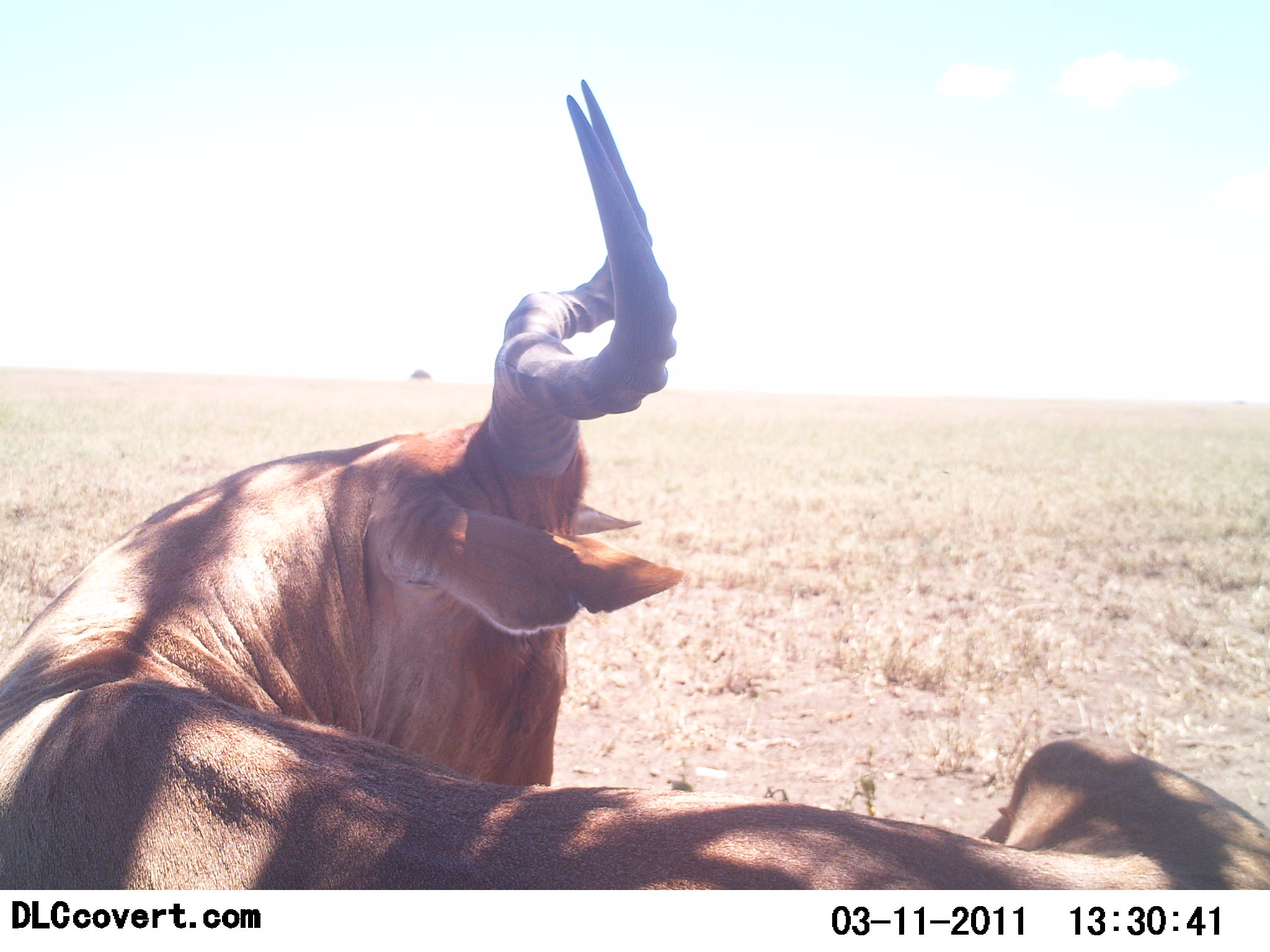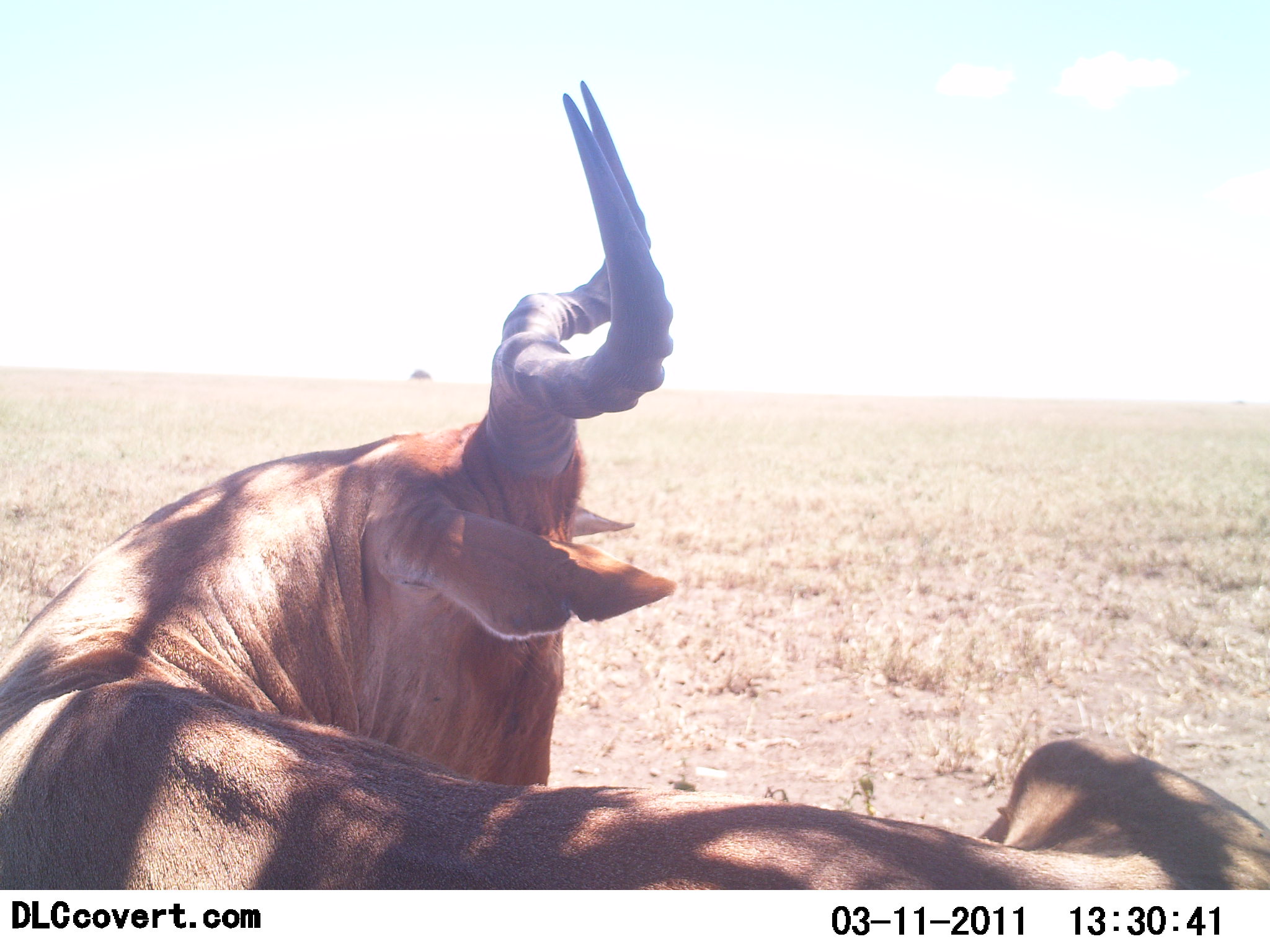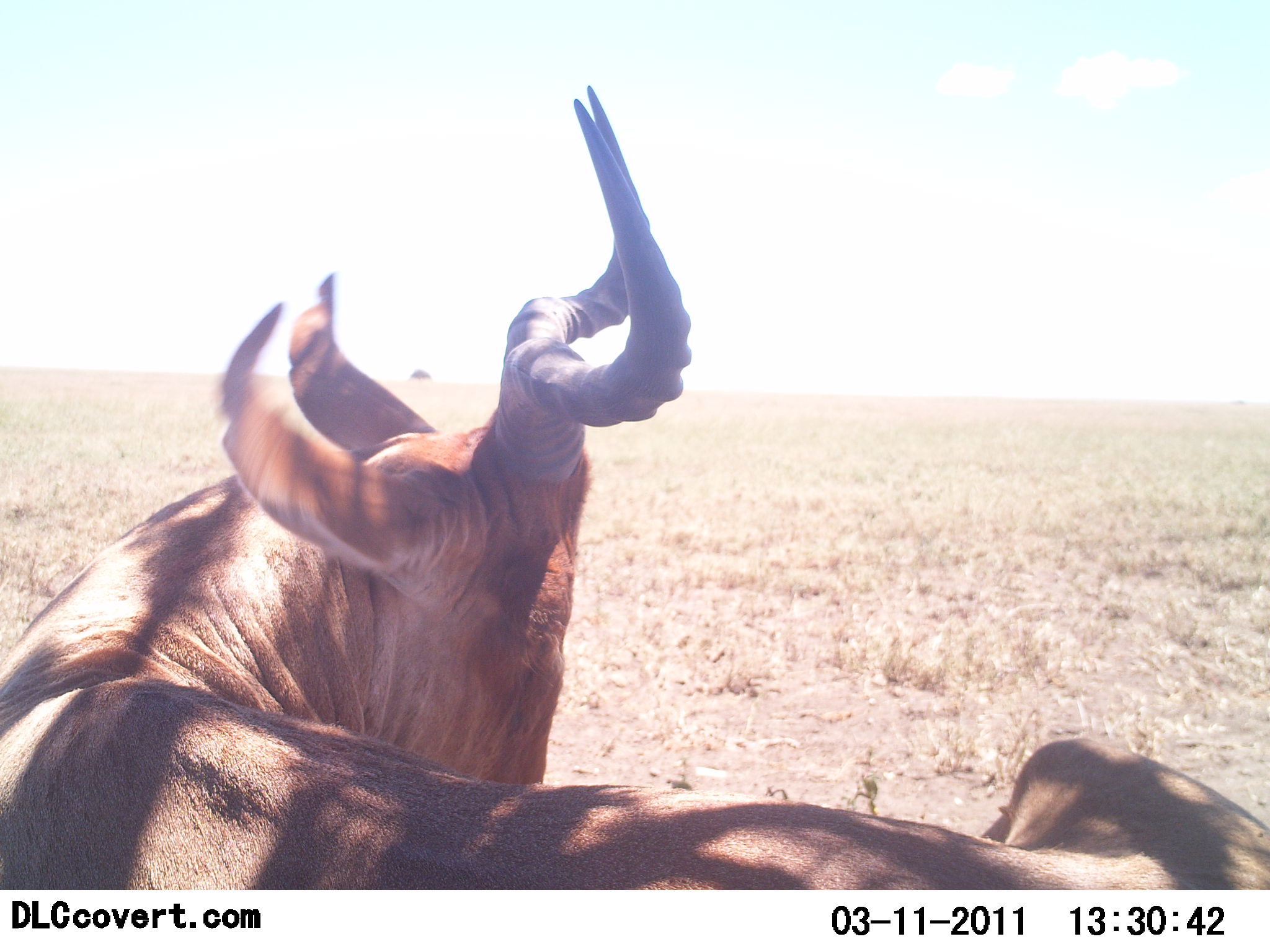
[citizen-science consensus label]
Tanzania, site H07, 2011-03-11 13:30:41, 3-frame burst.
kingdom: Animalia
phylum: Chordata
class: Mammalia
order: Artiodactyla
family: Bovidae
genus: Alcelaphus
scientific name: Alcelaphus buselaphus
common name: hartebeest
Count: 1.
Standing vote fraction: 18%.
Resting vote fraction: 82%.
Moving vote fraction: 0%.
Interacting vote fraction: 0%.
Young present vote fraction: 0%.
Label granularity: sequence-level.